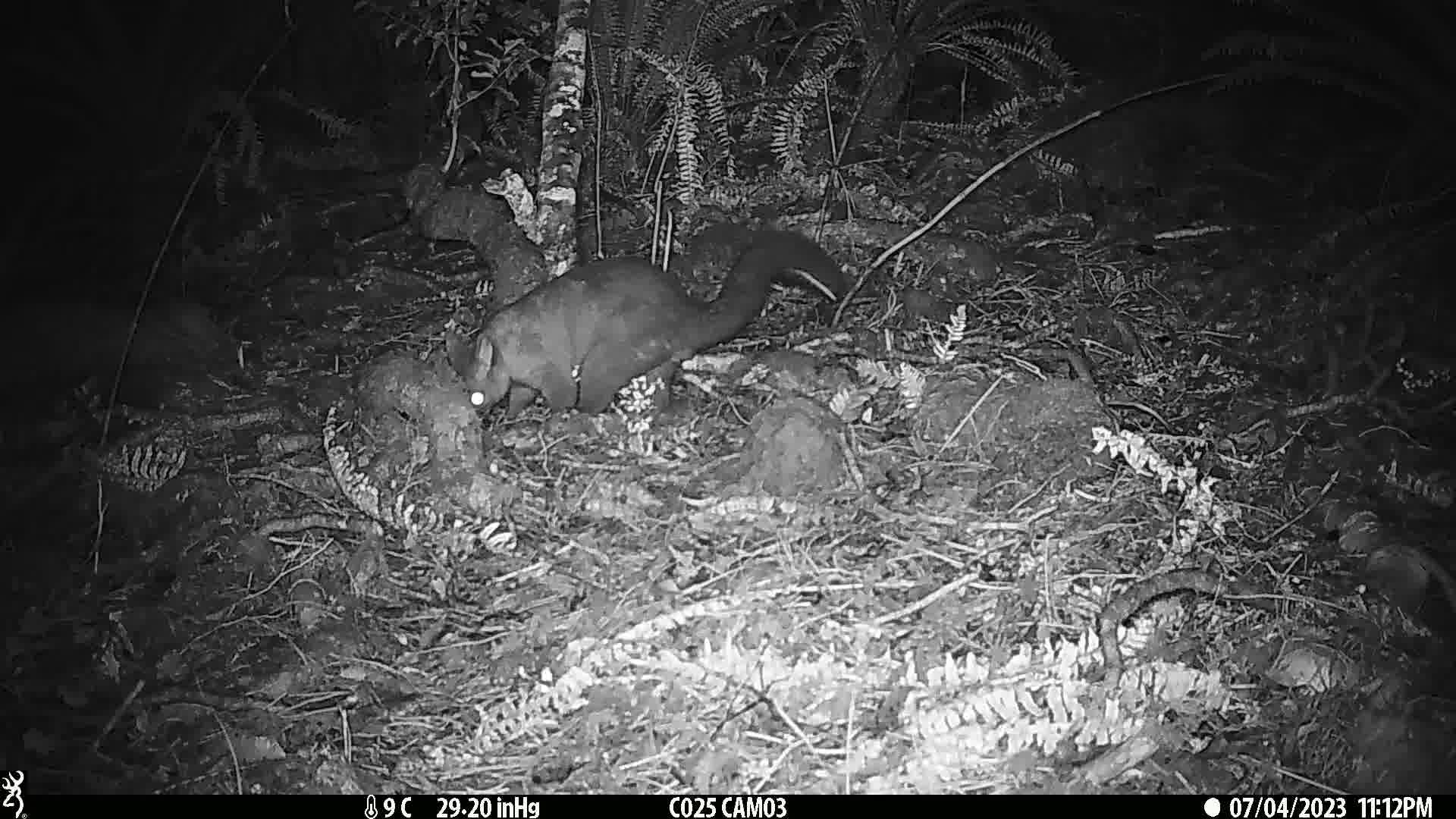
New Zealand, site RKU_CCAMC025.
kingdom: Animalia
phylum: Chordata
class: Mammalia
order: Diprotodontia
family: Phalangeridae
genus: Trichosurus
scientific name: Trichosurus vulpecula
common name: common brushtail possum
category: possum